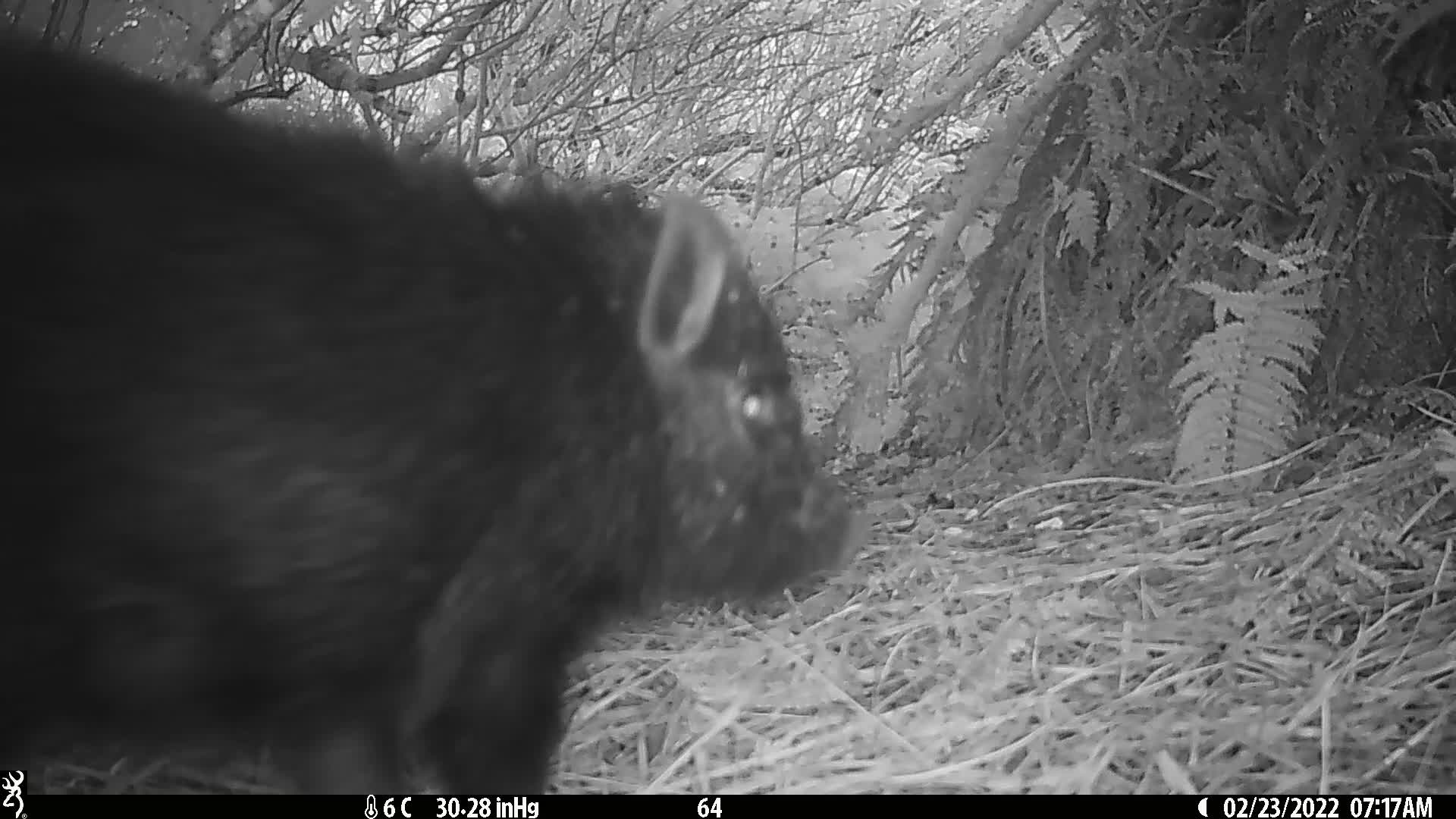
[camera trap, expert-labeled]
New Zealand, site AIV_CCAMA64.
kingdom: Animalia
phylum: Chordata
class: Mammalia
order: Artiodactyla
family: Suidae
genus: Sus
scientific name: Sus scrofa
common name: pig